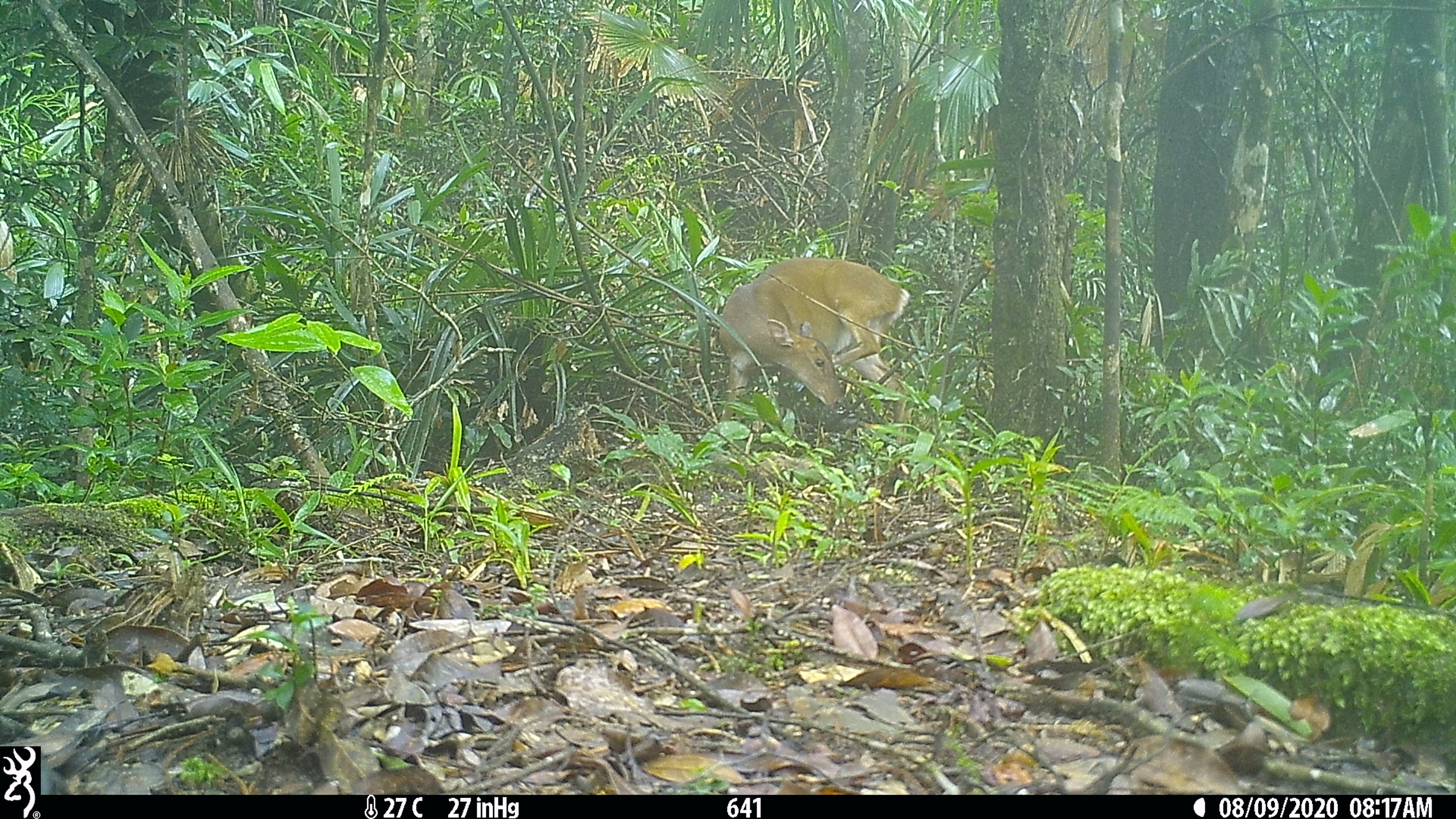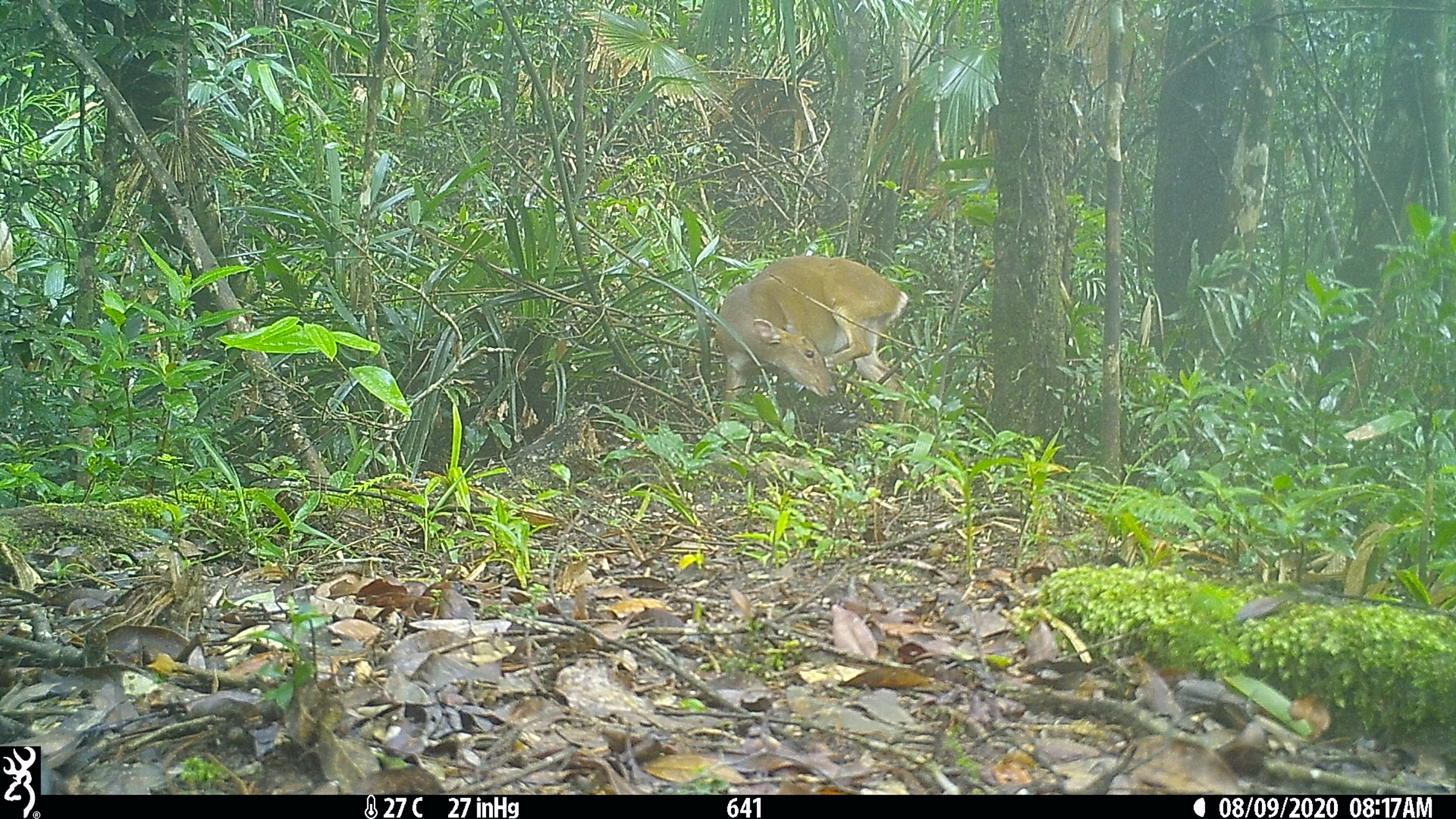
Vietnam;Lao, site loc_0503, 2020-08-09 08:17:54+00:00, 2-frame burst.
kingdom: Animalia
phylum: Chordata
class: Mammalia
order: Artiodactyla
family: Cervidae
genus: Muntiacus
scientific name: Muntiacus vuquangensis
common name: large-antlered muntjac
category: large antlered muntjac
Large antlered muntjac (large-antlered muntjac) (Muntiacus vuquangensis). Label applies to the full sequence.